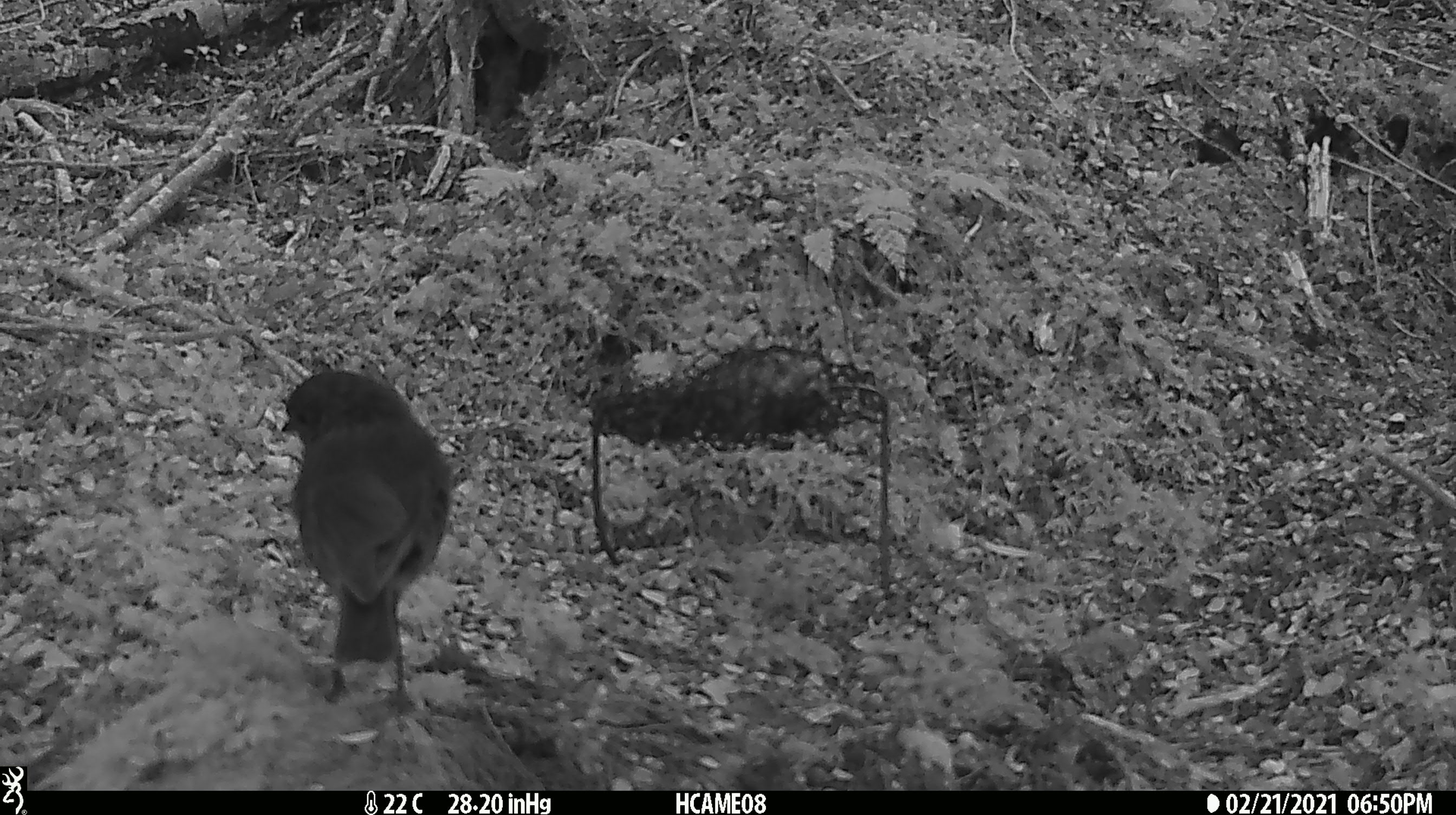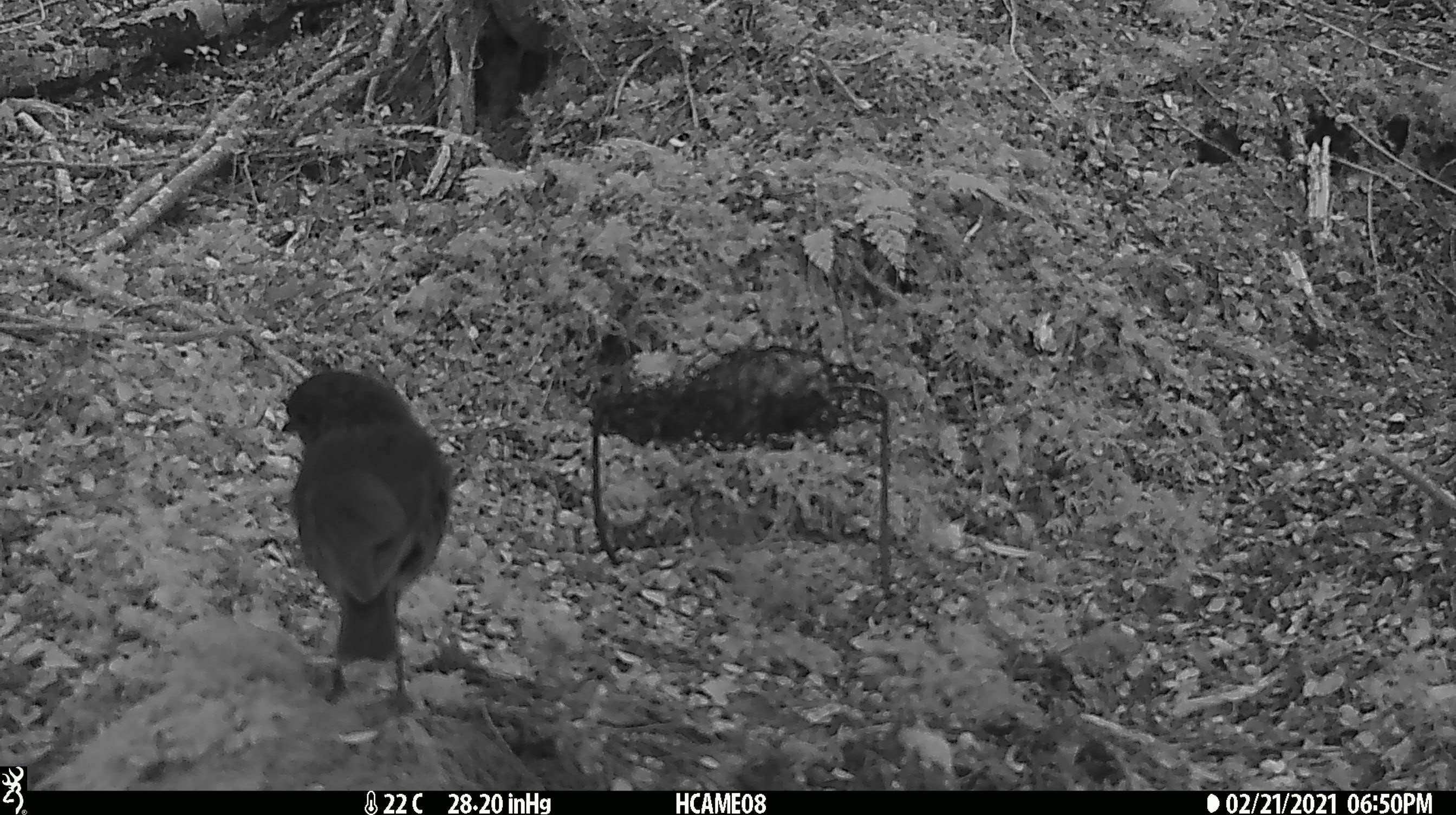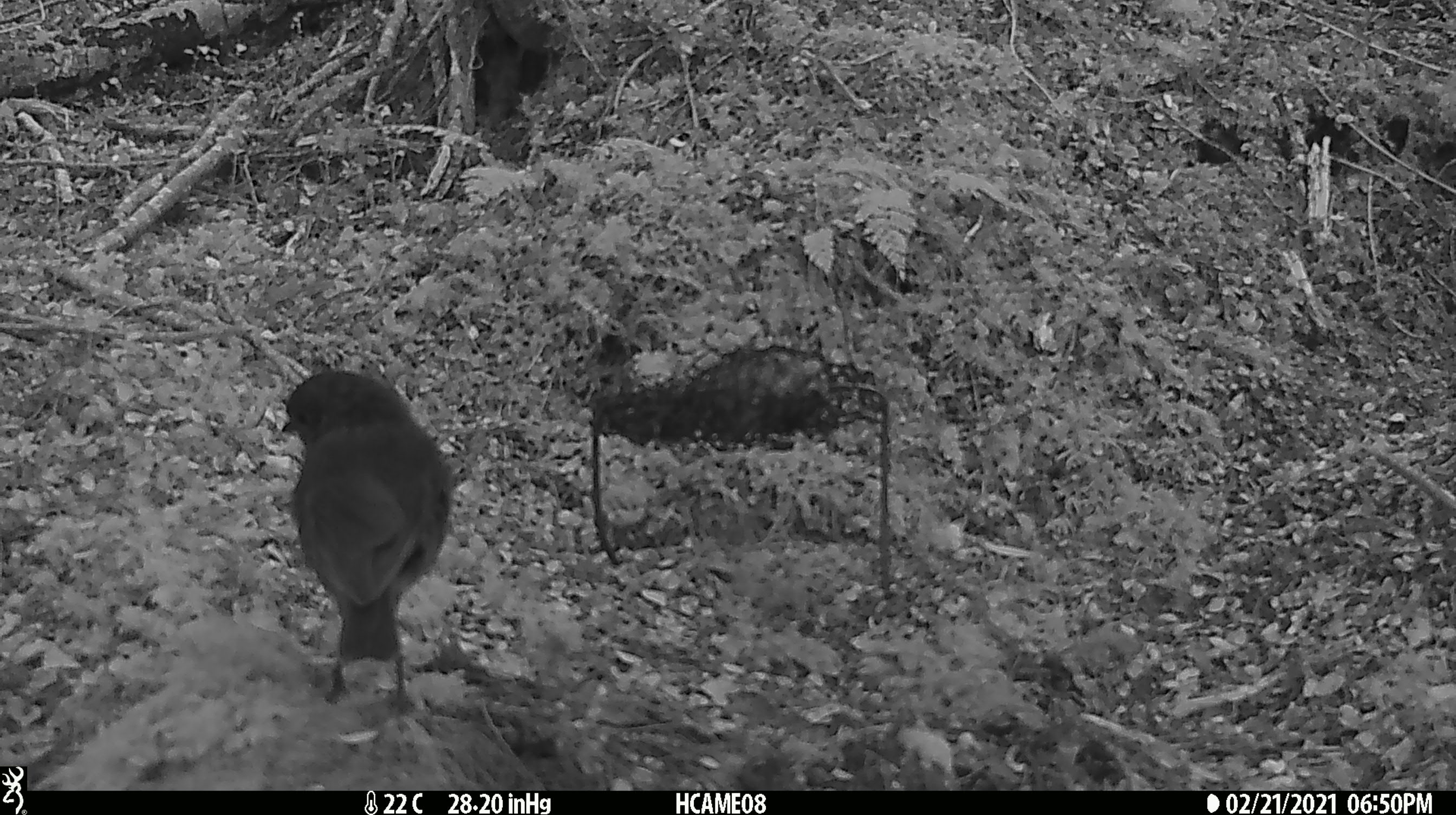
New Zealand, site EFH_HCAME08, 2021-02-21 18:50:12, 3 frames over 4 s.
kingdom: Animalia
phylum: Chordata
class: Aves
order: Passeriformes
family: Petroicidae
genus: Petroica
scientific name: Petroica australis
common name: new zealand robin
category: robin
Robin (new zealand robin) (Petroica australis).